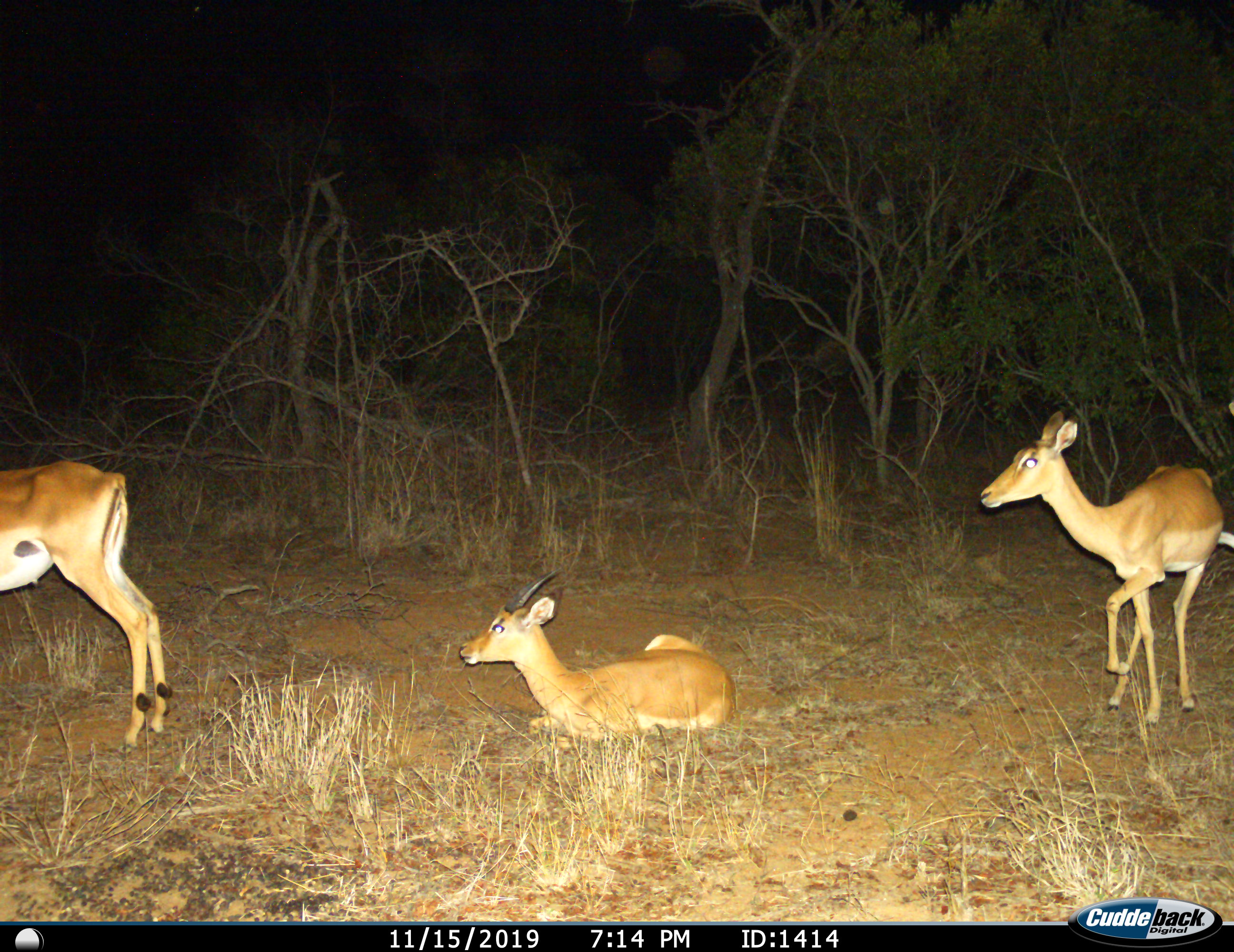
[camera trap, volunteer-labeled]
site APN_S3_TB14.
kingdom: Animalia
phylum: Chordata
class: Mammalia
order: Artiodactyla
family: Bovidae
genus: Aepyceros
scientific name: Aepyceros melampus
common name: impala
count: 3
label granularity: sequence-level